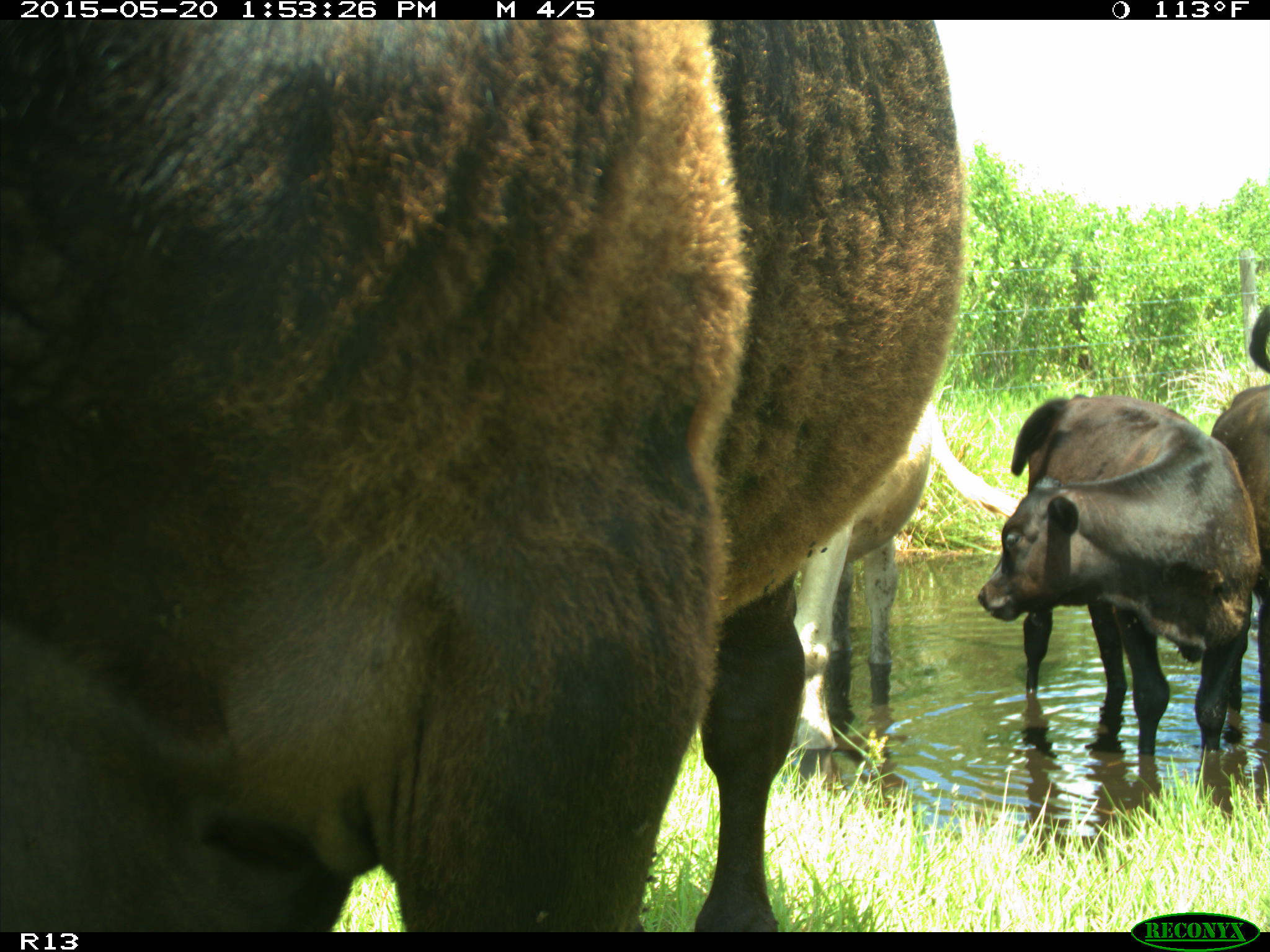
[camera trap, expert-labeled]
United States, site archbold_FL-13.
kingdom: Animalia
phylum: Chordata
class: Mammalia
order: Artiodactyla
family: Bovidae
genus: Bos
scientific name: Bos taurus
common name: domestic cow